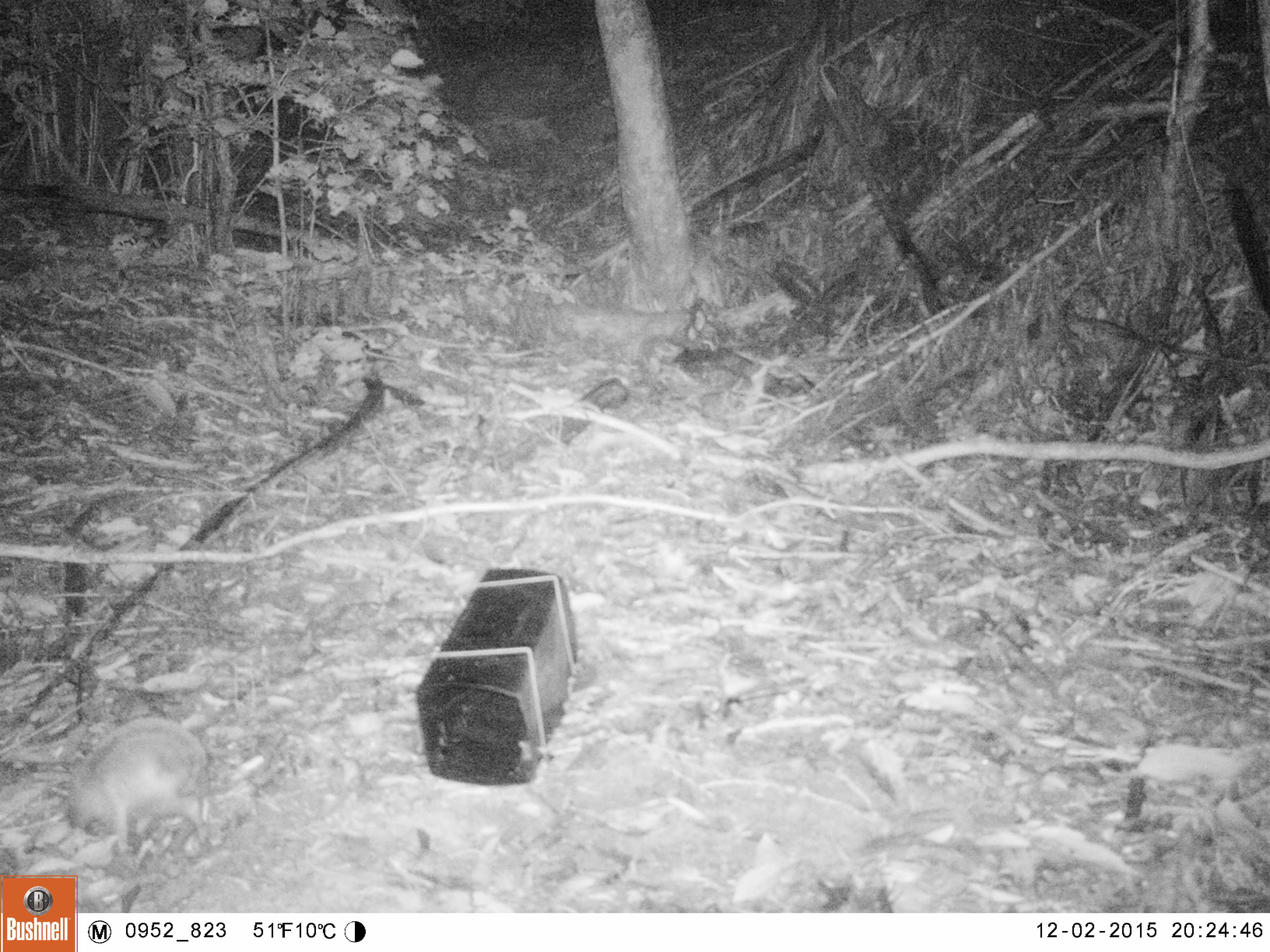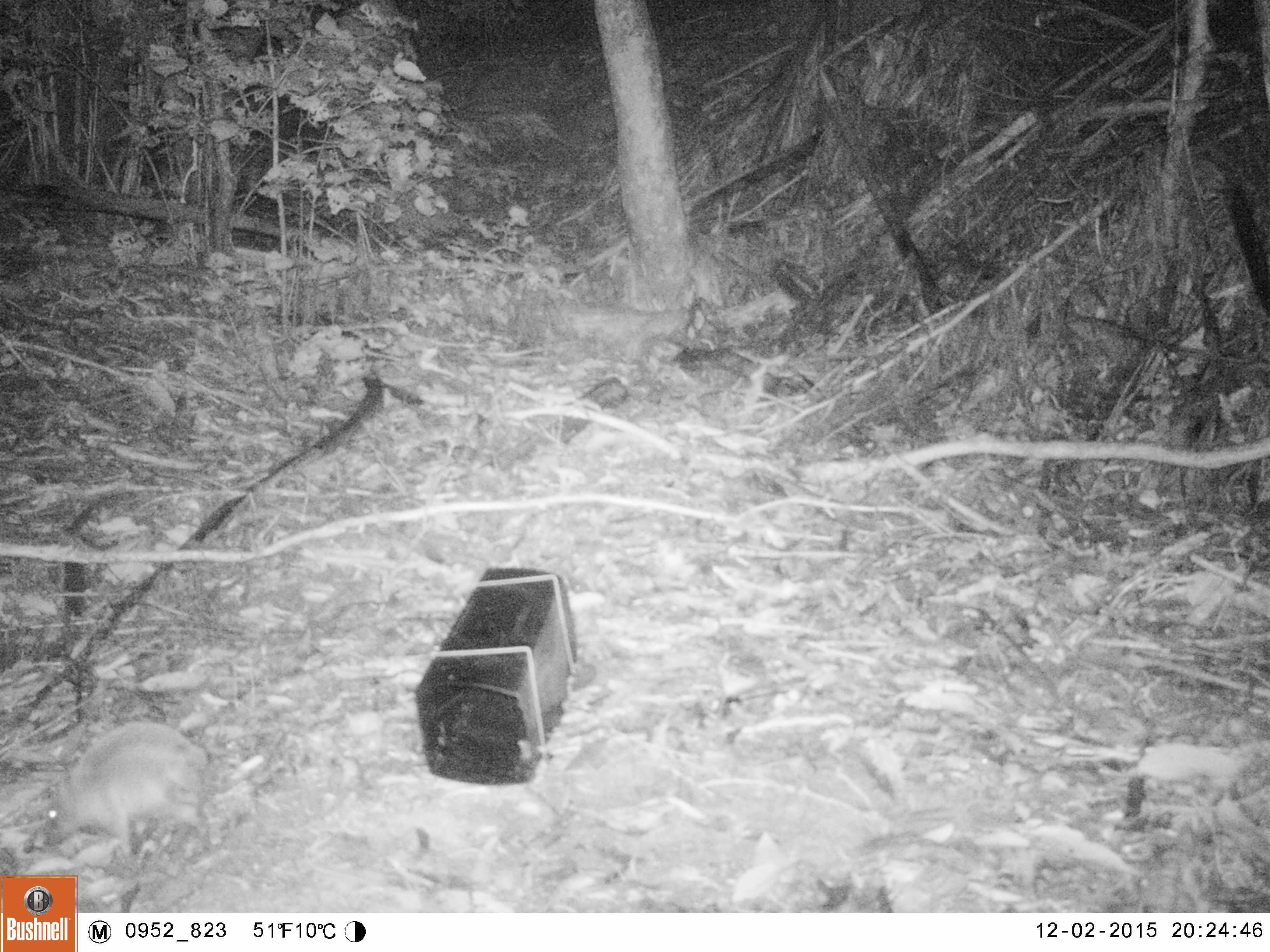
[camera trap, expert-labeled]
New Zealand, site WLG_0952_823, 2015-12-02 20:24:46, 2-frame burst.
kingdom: Animalia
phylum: Chordata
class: Mammalia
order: Eulipotyphla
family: Erinaceidae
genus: Erinaceus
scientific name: Erinaceus europaeus europaeus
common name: european hedgehog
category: hedgehog